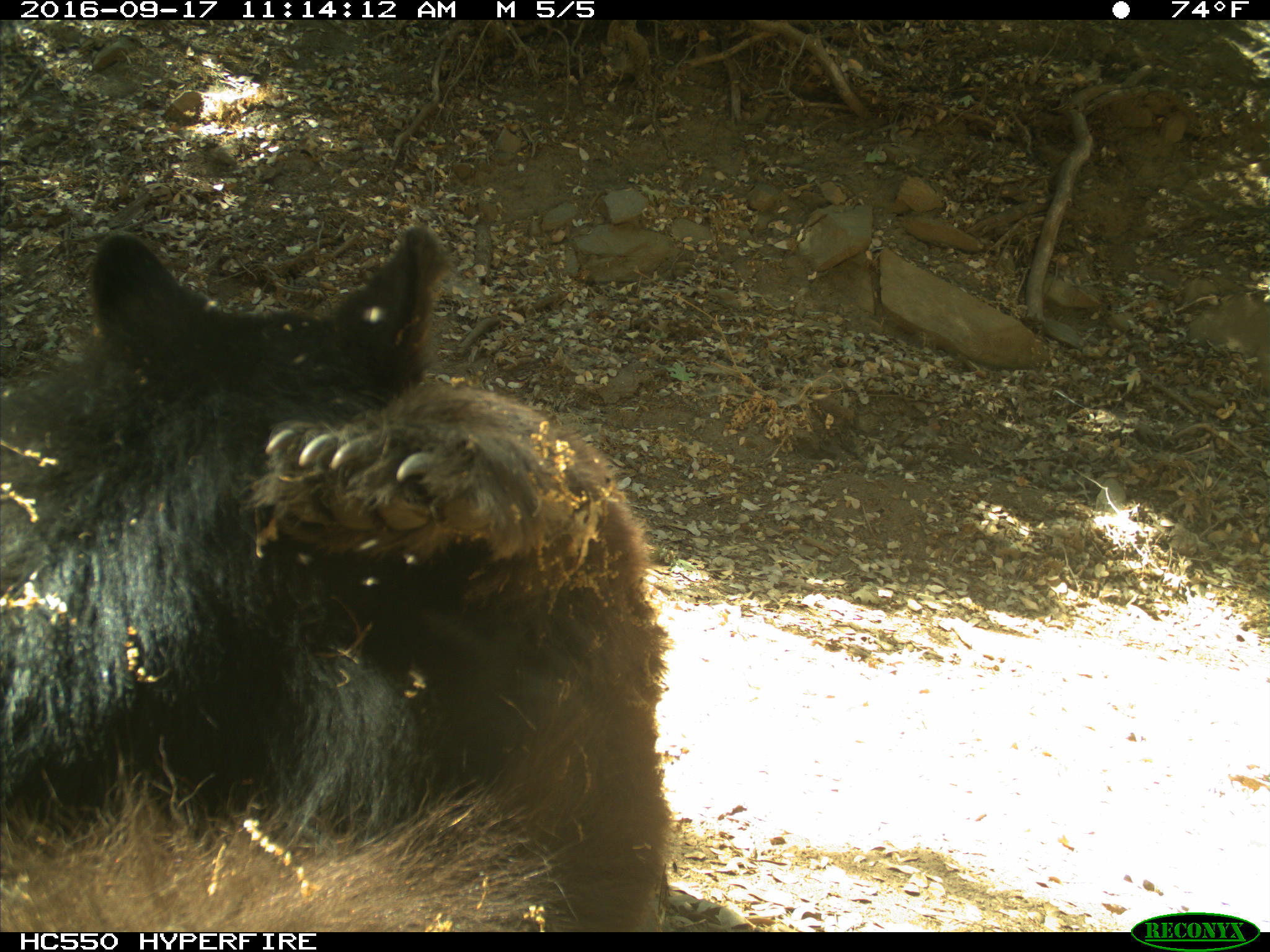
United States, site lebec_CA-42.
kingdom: Animalia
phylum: Chordata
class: Mammalia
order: Carnivora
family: Ursidae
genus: Ursus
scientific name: Ursus americanus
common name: american black bear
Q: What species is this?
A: Ursus americanus (american black bear).